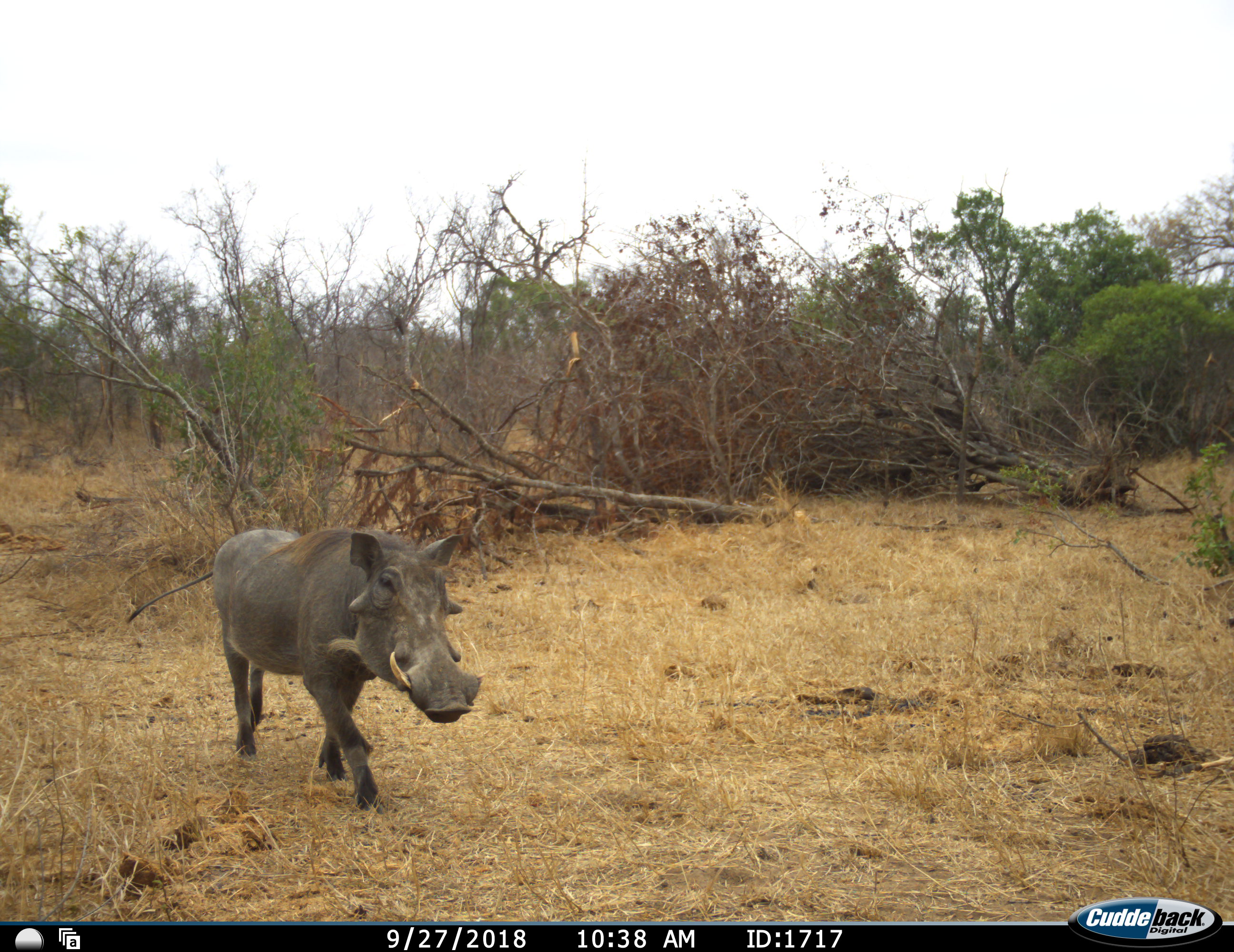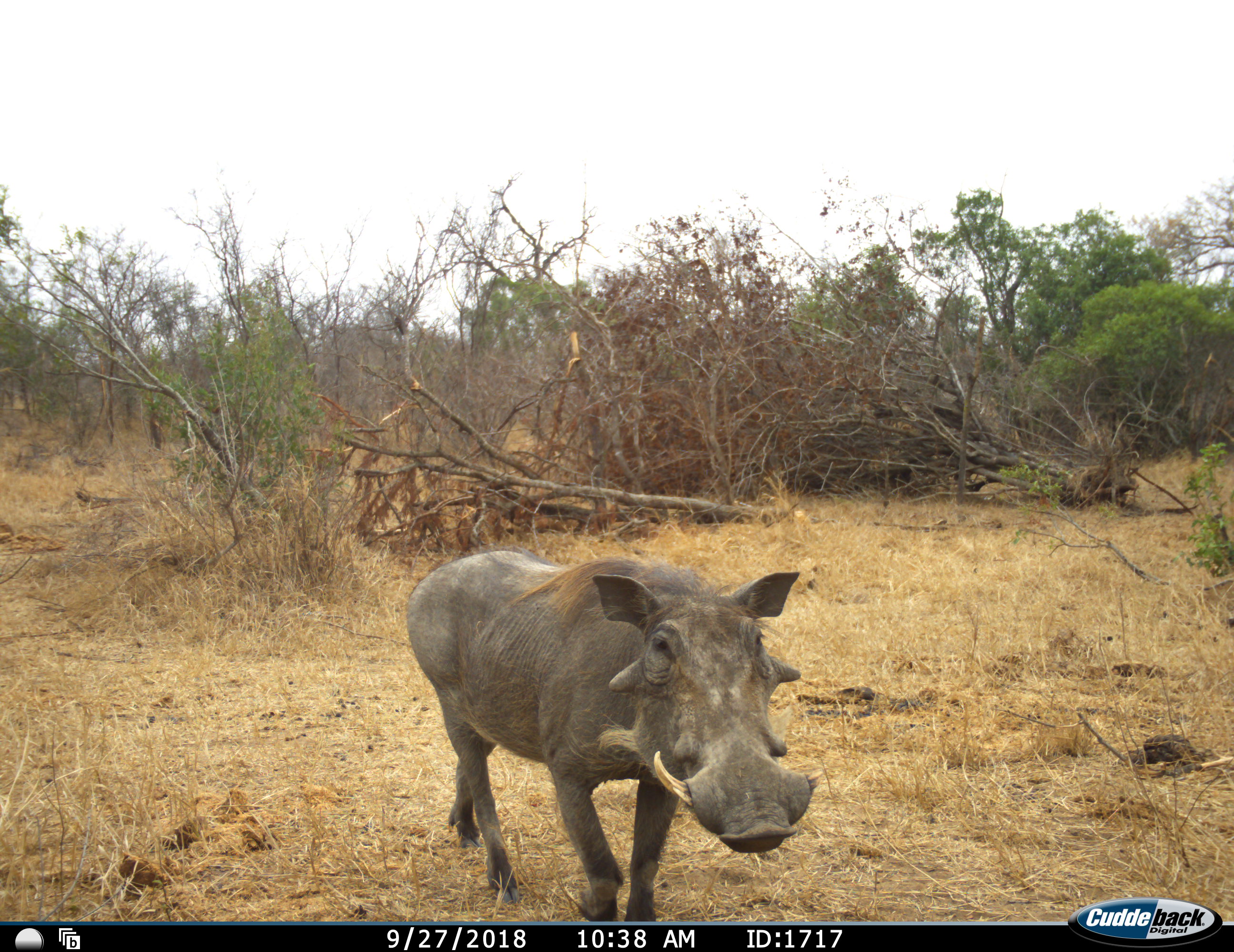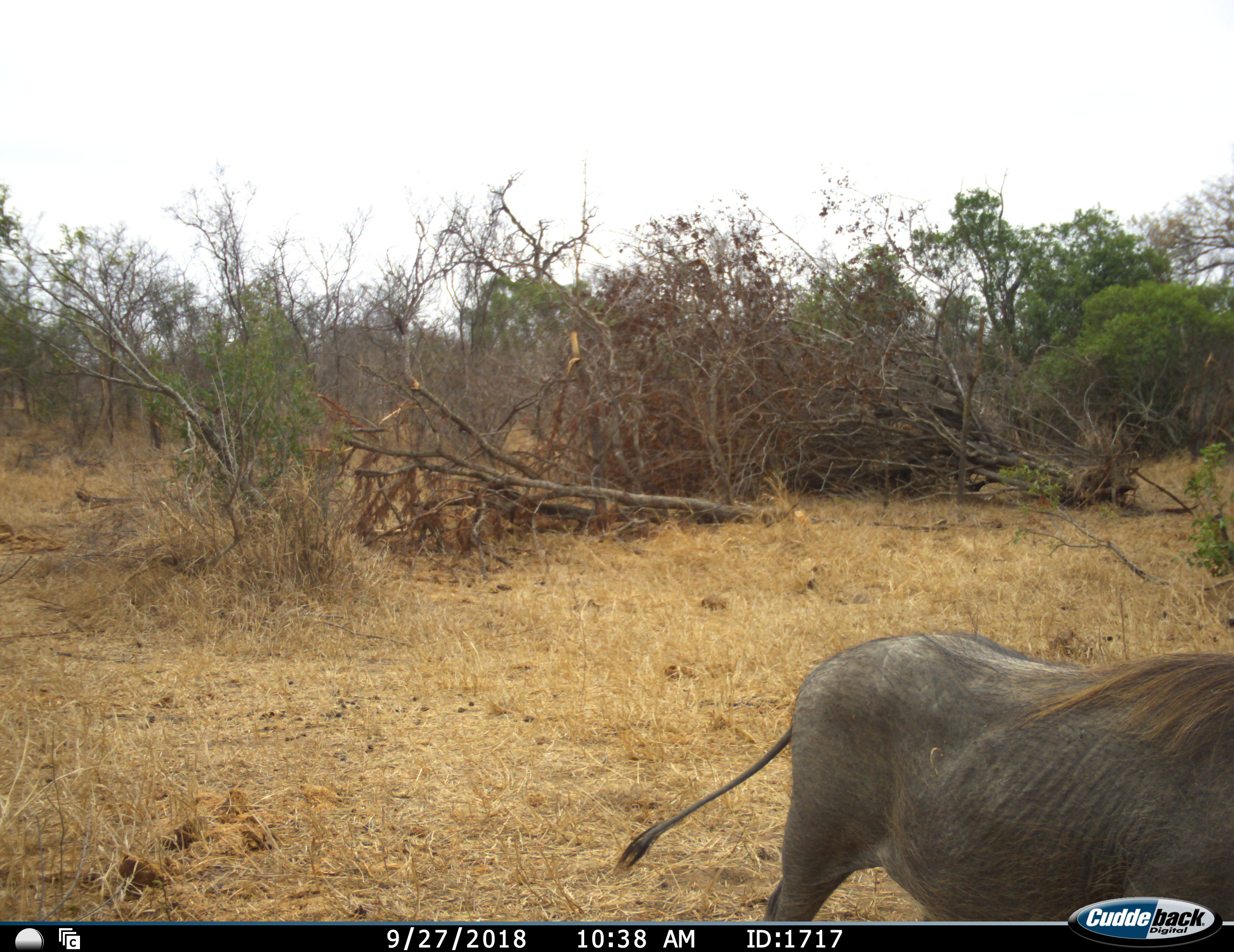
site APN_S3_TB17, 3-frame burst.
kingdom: Animalia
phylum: Chordata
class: Mammalia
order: Artiodactyla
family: Suidae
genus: Phacochoerus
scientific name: Phacochoerus africanus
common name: warthog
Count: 1.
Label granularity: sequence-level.